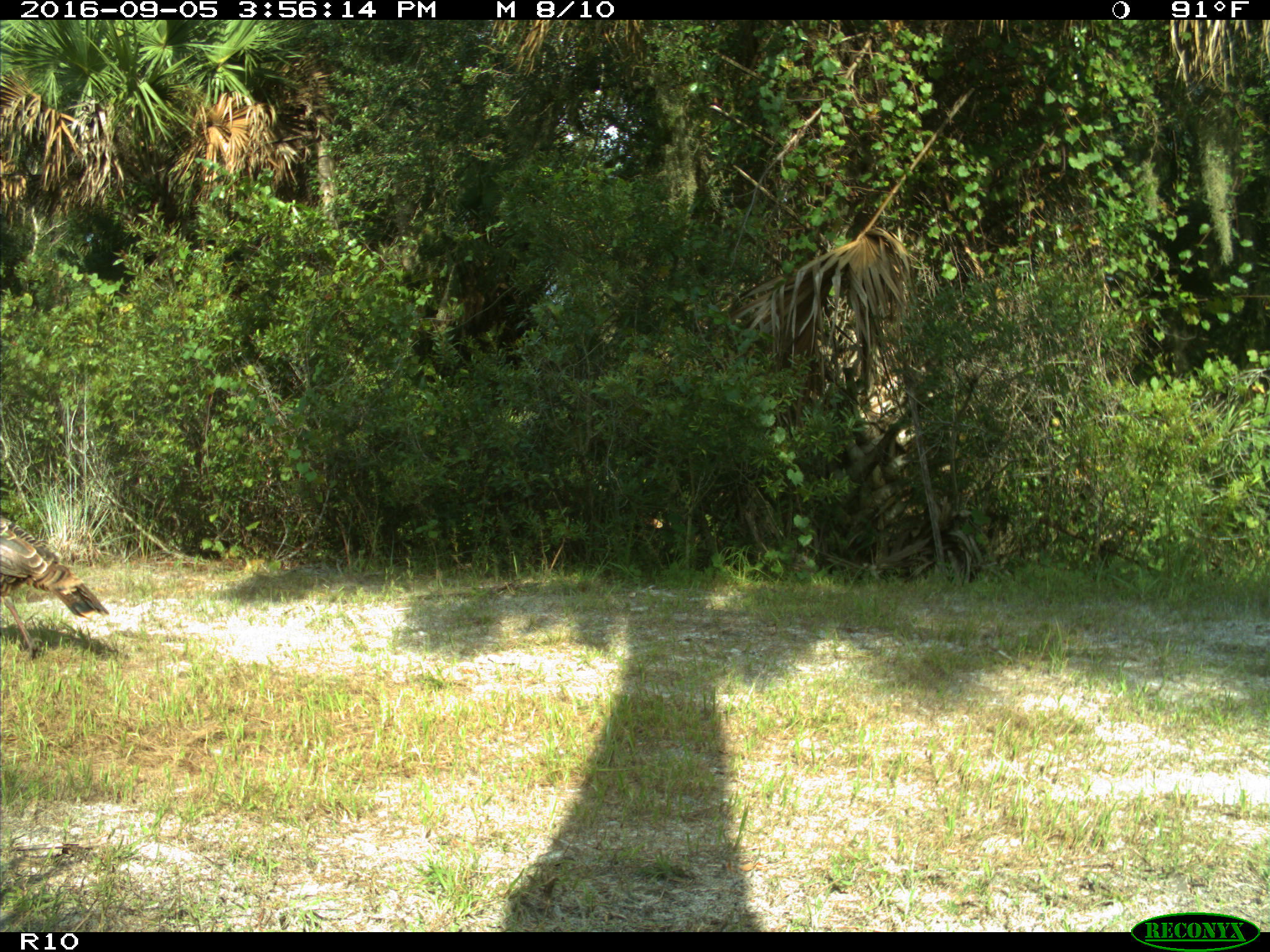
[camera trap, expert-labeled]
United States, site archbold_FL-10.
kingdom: Animalia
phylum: Chordata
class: Aves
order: Galliformes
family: Phasianidae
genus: Meleagris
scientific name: Meleagris gallopavo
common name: wild turkey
Meleagris gallopavo (wild turkey).